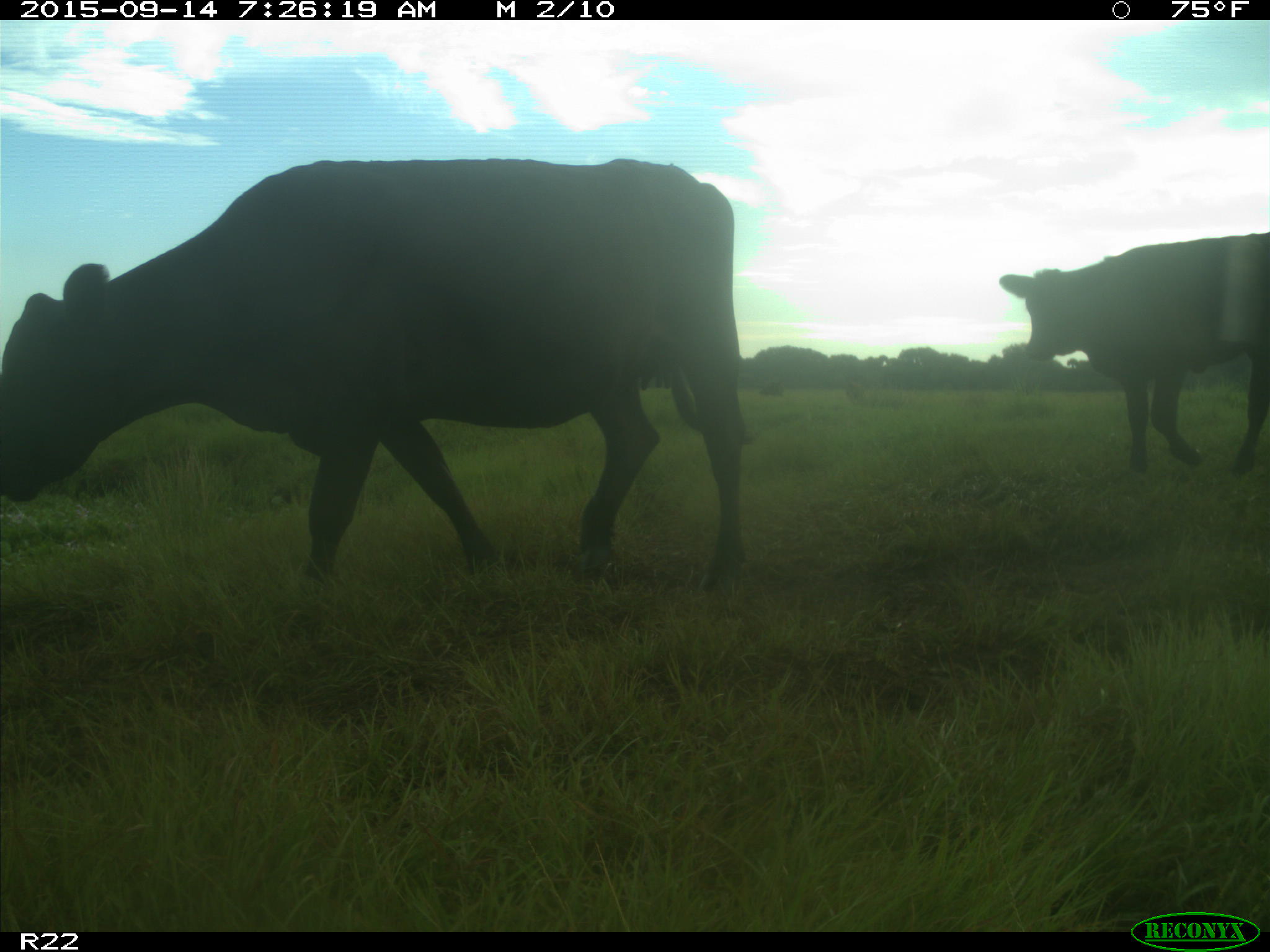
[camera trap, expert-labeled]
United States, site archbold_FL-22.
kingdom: Animalia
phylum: Chordata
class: Mammalia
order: Artiodactyla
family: Bovidae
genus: Bos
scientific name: Bos taurus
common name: domestic cow